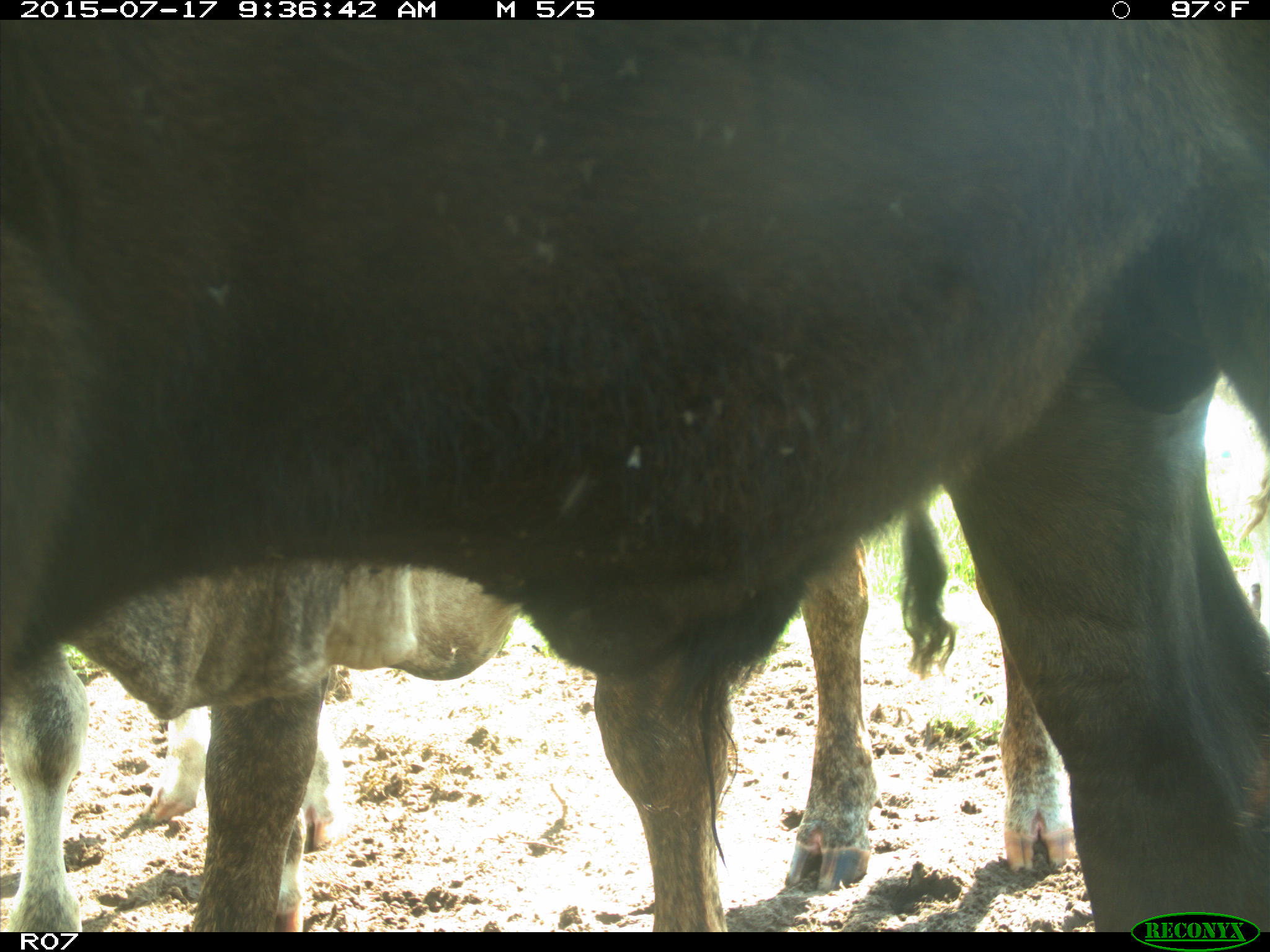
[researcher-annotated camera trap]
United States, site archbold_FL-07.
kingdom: Animalia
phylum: Chordata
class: Mammalia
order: Artiodactyla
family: Bovidae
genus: Bos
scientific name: Bos taurus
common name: domestic cow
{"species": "Bos taurus (domestic cow)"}